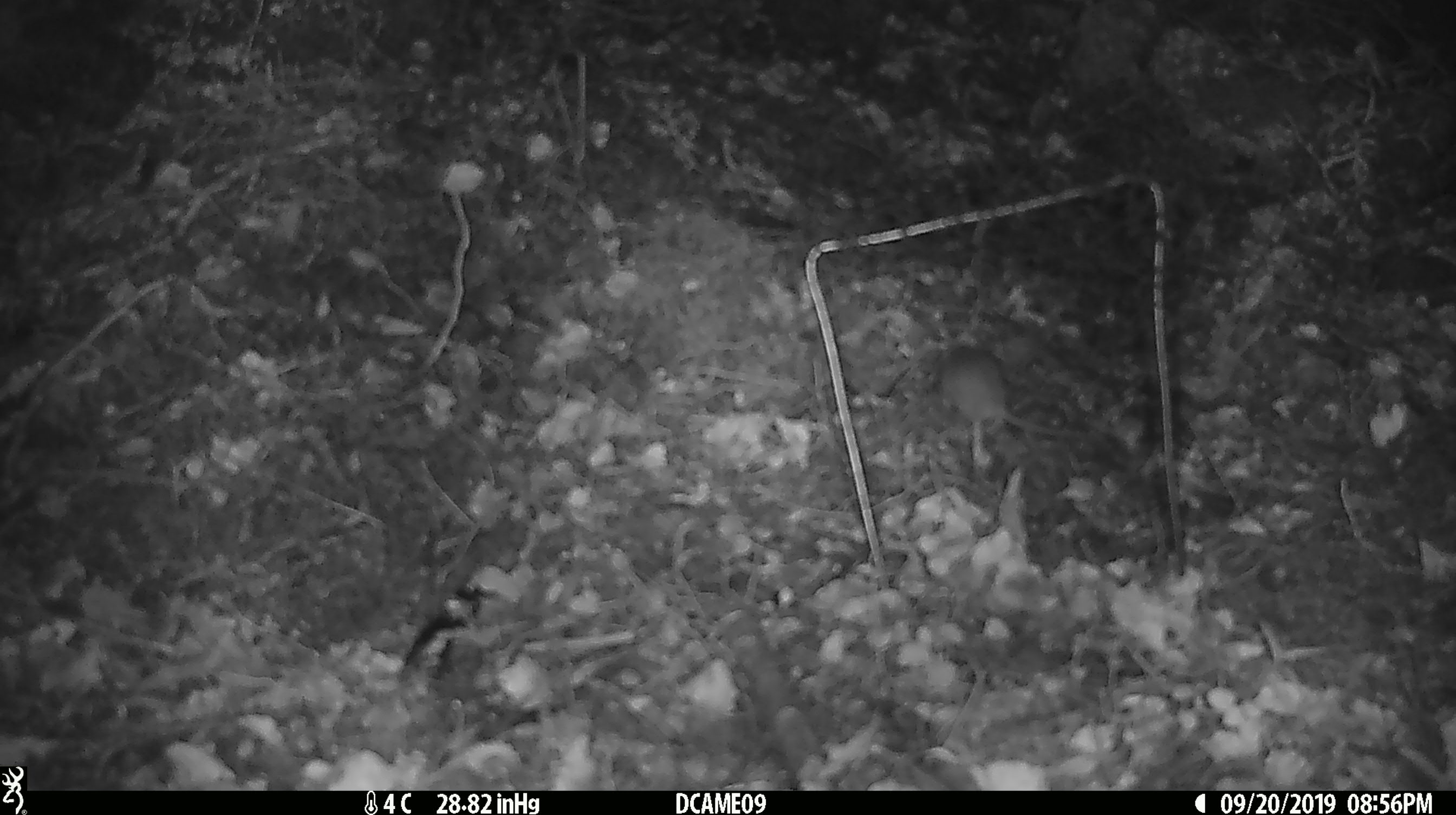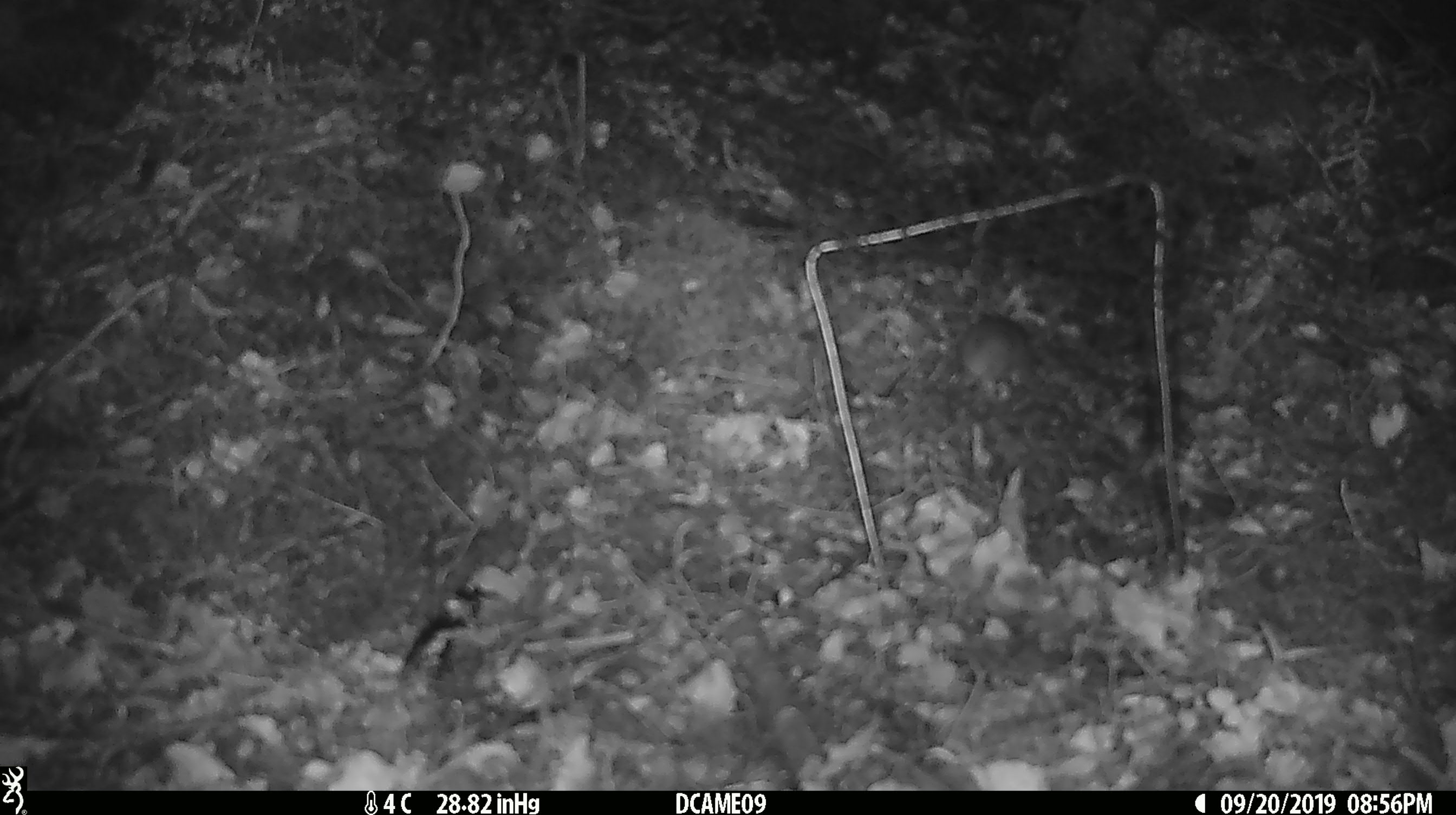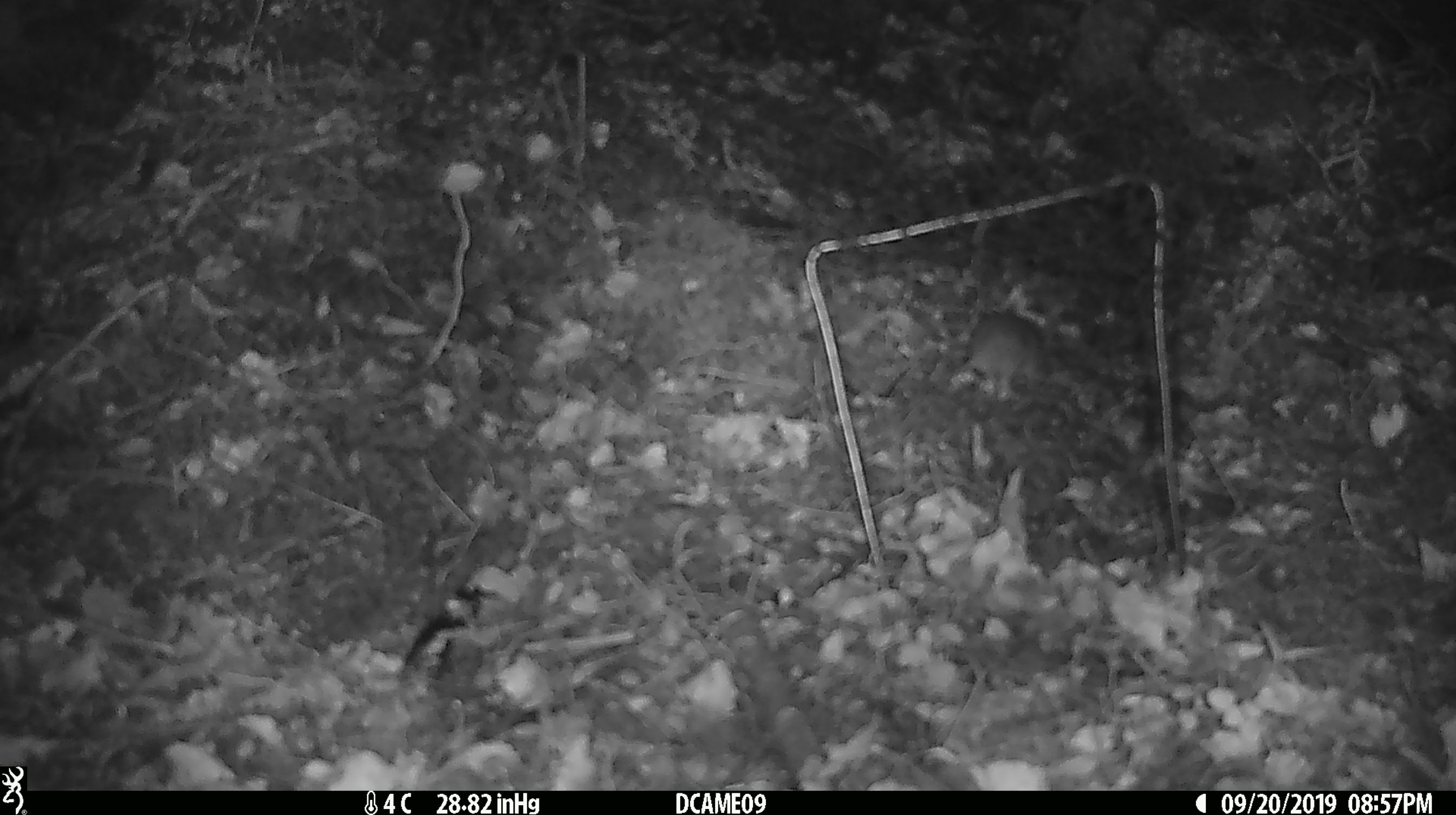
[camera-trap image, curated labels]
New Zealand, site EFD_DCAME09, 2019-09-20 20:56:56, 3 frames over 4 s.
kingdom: Animalia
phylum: Chordata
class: Mammalia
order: Rodentia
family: Muridae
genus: Mus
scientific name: Mus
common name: mouse